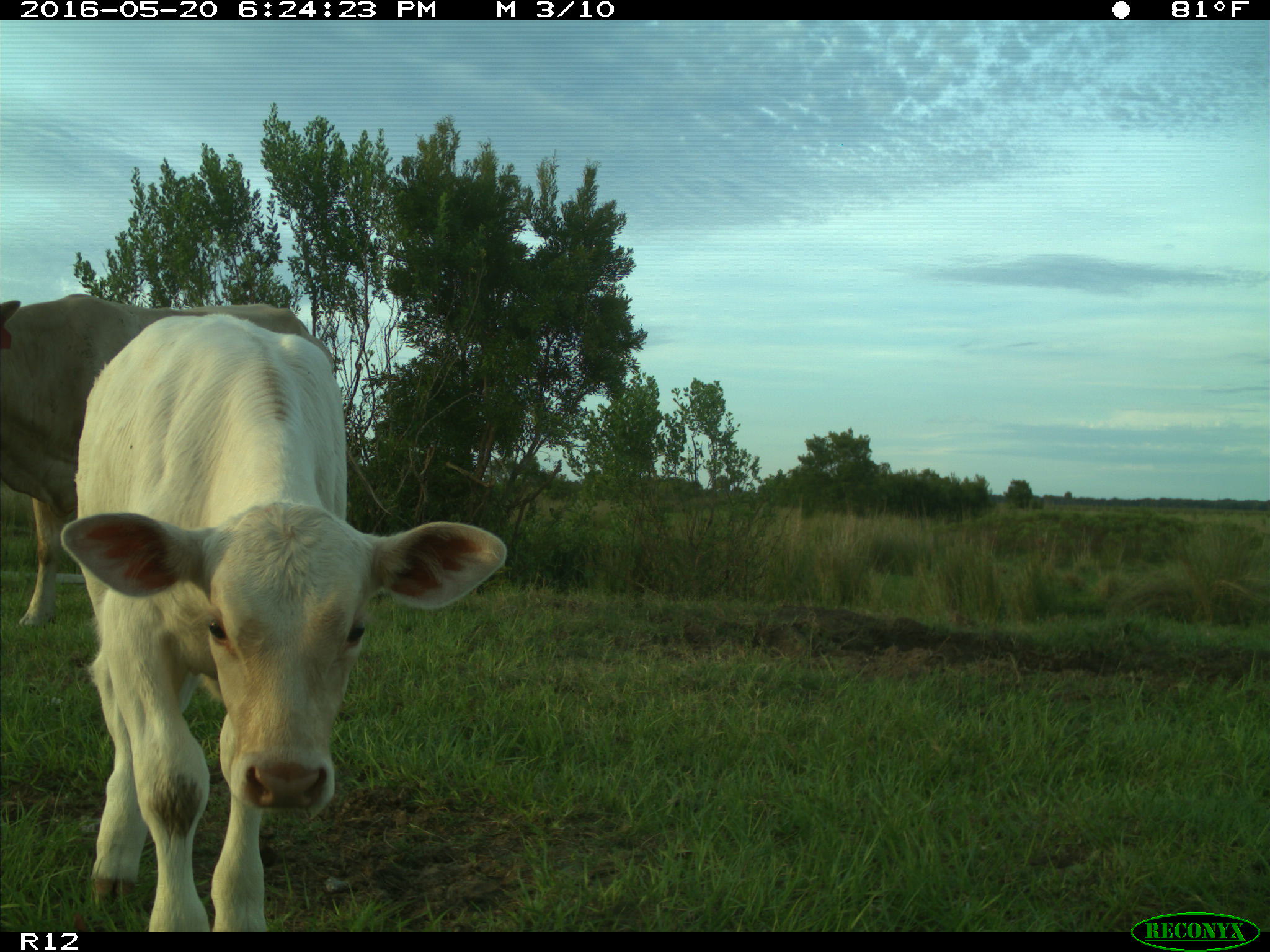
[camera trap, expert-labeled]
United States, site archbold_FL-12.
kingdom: Animalia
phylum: Chordata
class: Mammalia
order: Artiodactyla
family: Bovidae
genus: Bos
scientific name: Bos taurus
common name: domestic cow